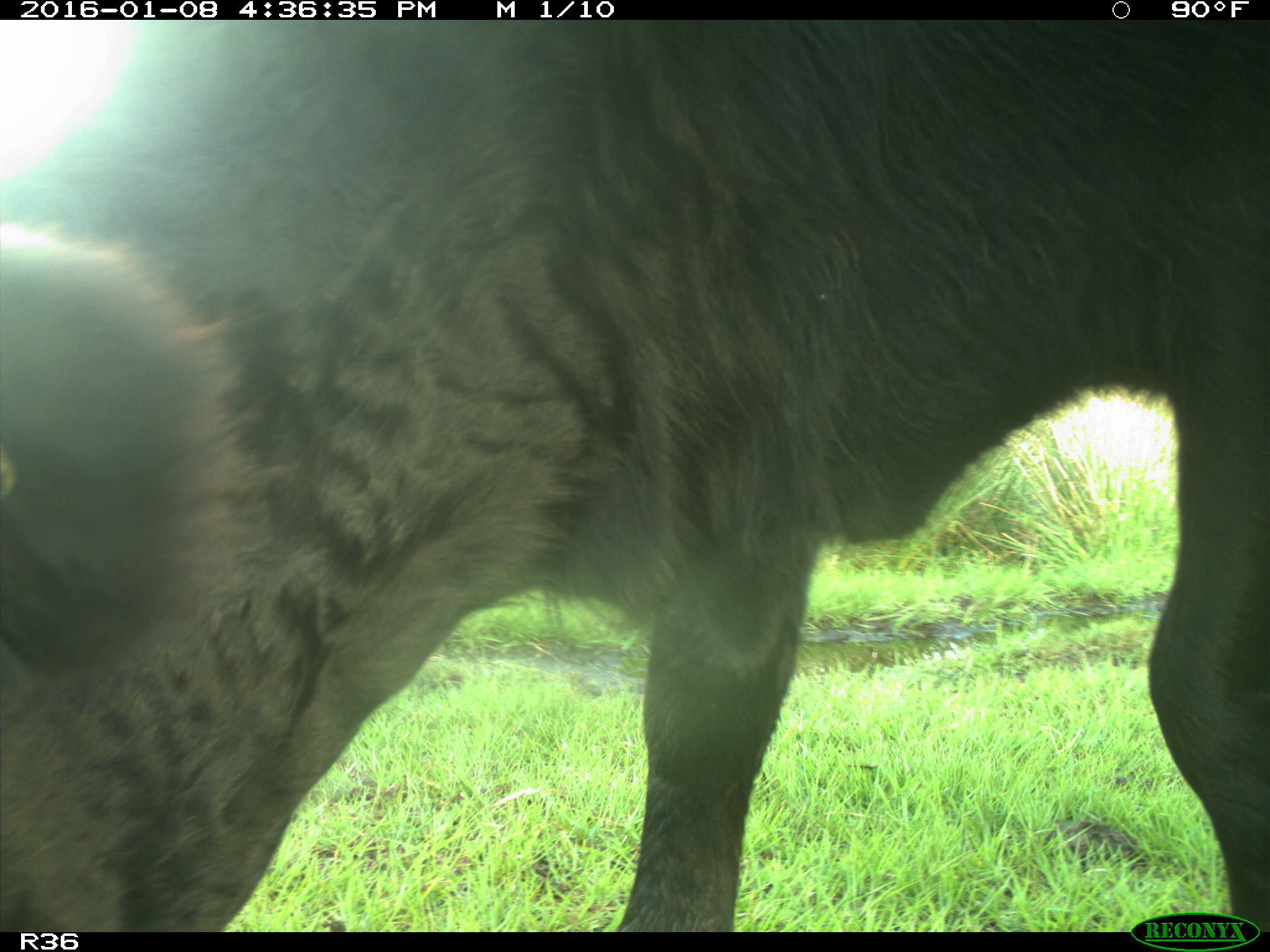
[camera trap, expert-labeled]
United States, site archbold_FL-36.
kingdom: Animalia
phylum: Chordata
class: Mammalia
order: Artiodactyla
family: Bovidae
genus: Bos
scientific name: Bos taurus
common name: domestic cow